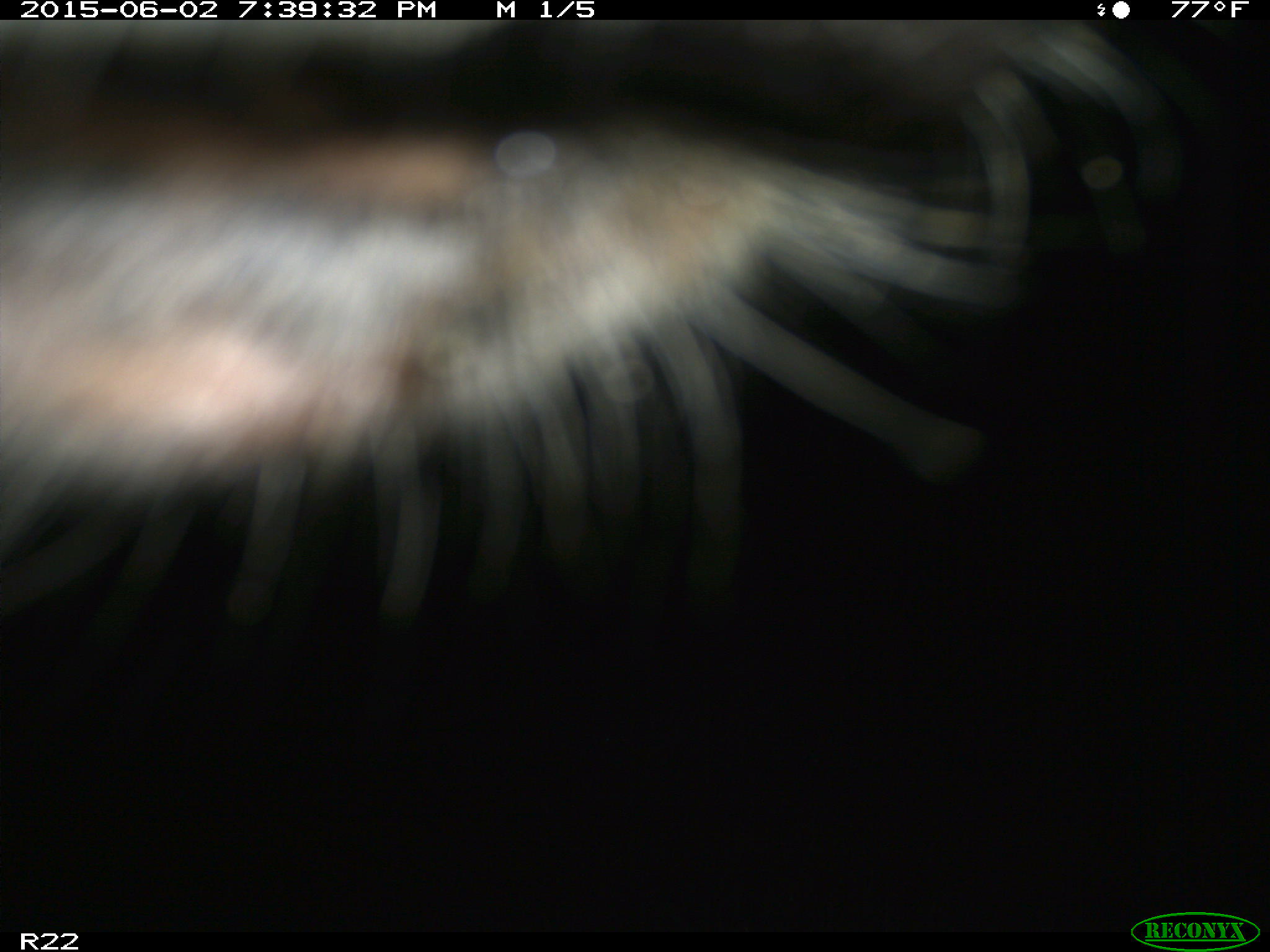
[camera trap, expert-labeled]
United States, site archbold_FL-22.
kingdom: Animalia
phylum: Chordata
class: Mammalia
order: Artiodactyla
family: Bovidae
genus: Bos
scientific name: Bos taurus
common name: domestic cow